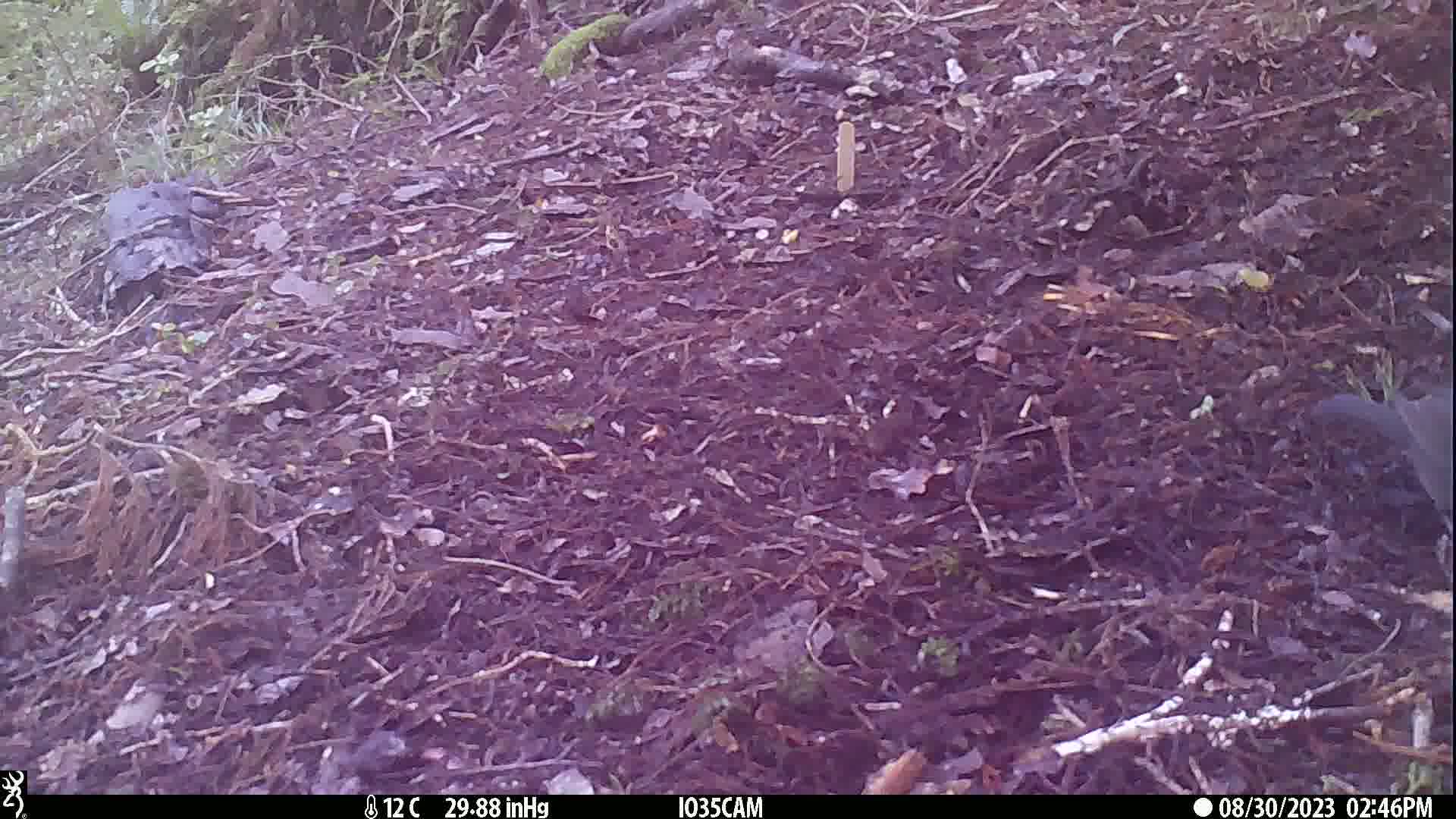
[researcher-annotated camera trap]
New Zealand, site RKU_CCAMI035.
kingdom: Animalia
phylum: Chordata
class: Aves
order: Passeriformes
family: Turdidae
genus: Turdus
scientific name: Turdus merula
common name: eurasian blackbird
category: blackbird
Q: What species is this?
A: Blackbird (eurasian blackbird) (Turdus merula).